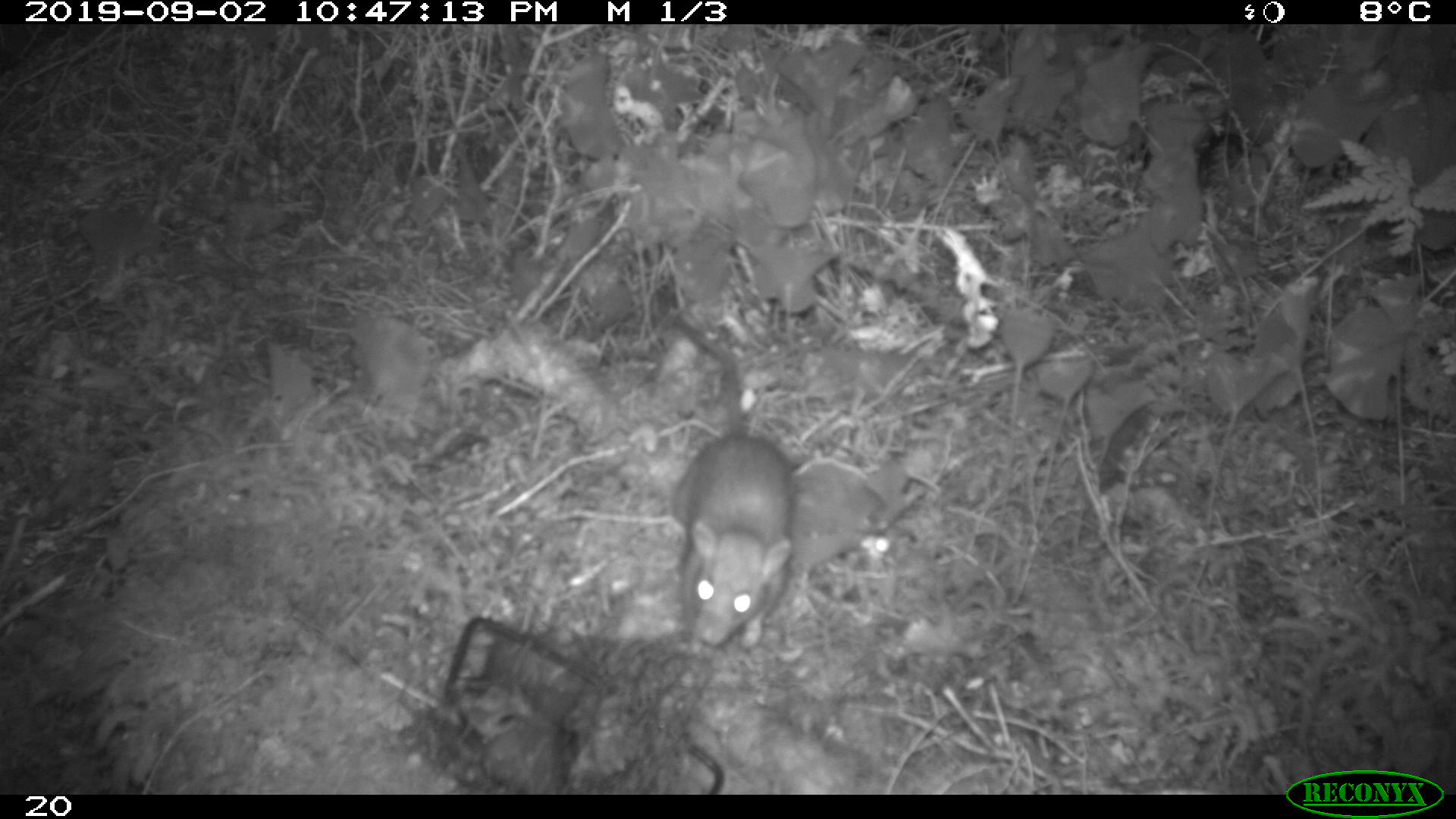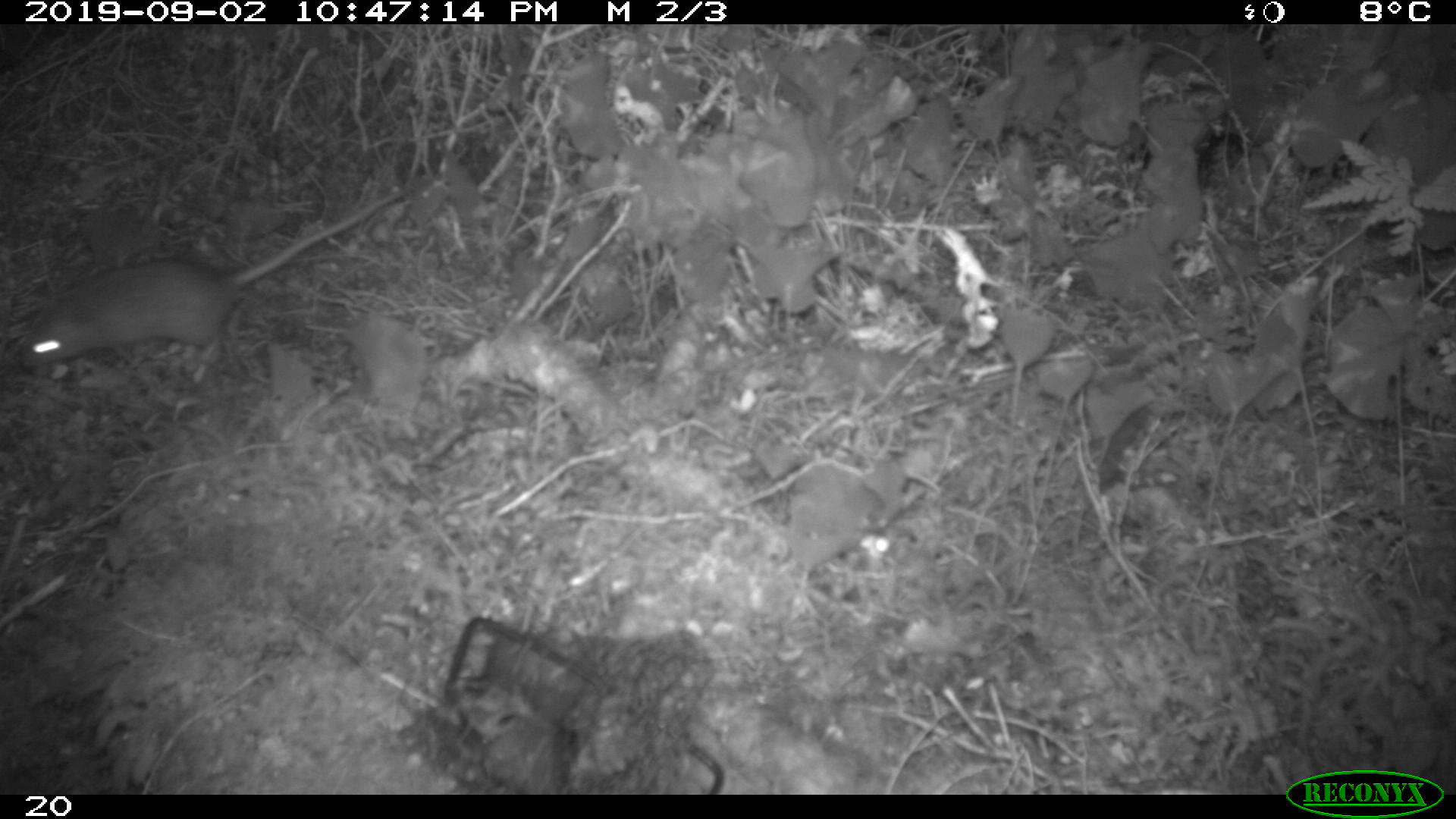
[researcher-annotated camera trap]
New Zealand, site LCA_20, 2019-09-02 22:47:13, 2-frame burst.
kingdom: Animalia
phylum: Chordata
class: Mammalia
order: Rodentia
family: Muridae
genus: Rattus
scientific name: Rattus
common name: rat